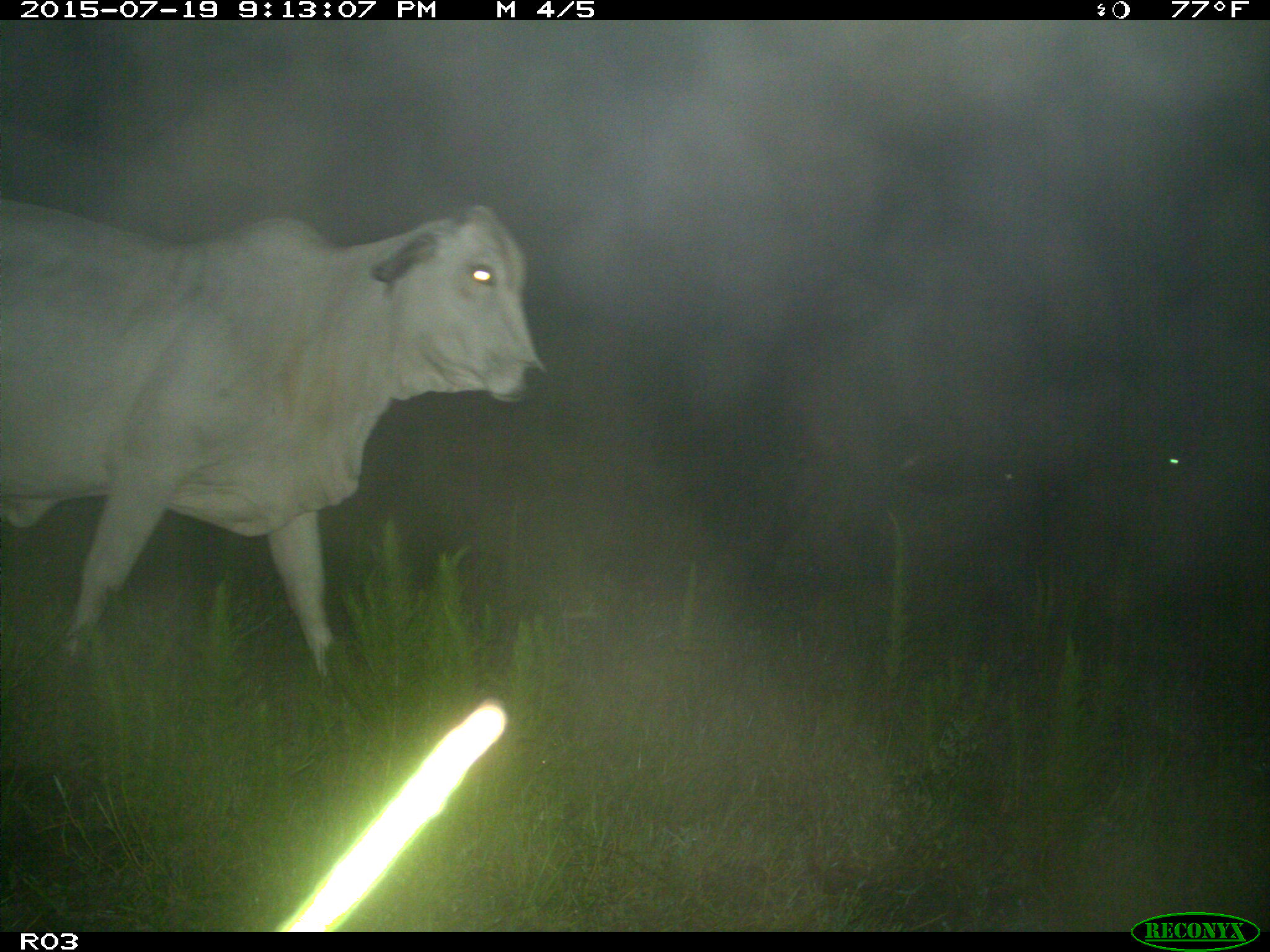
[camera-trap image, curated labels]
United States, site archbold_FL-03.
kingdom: Animalia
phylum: Chordata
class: Mammalia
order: Artiodactyla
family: Bovidae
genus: Bos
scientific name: Bos taurus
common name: domestic cow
Bos taurus (domestic cow).